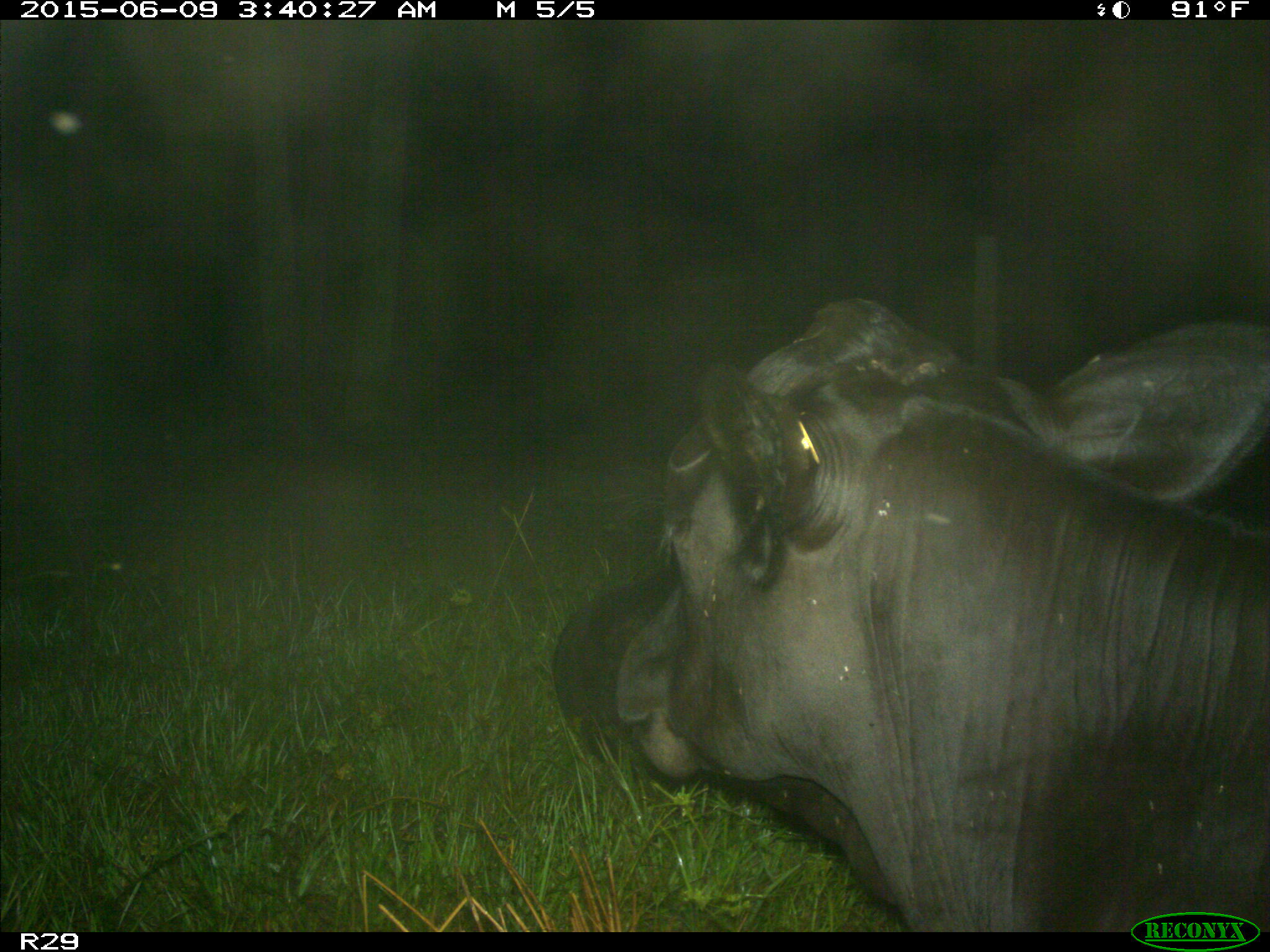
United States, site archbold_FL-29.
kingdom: Animalia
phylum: Chordata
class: Mammalia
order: Artiodactyla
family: Bovidae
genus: Bos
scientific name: Bos taurus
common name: domestic cow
Bos taurus (domestic cow).